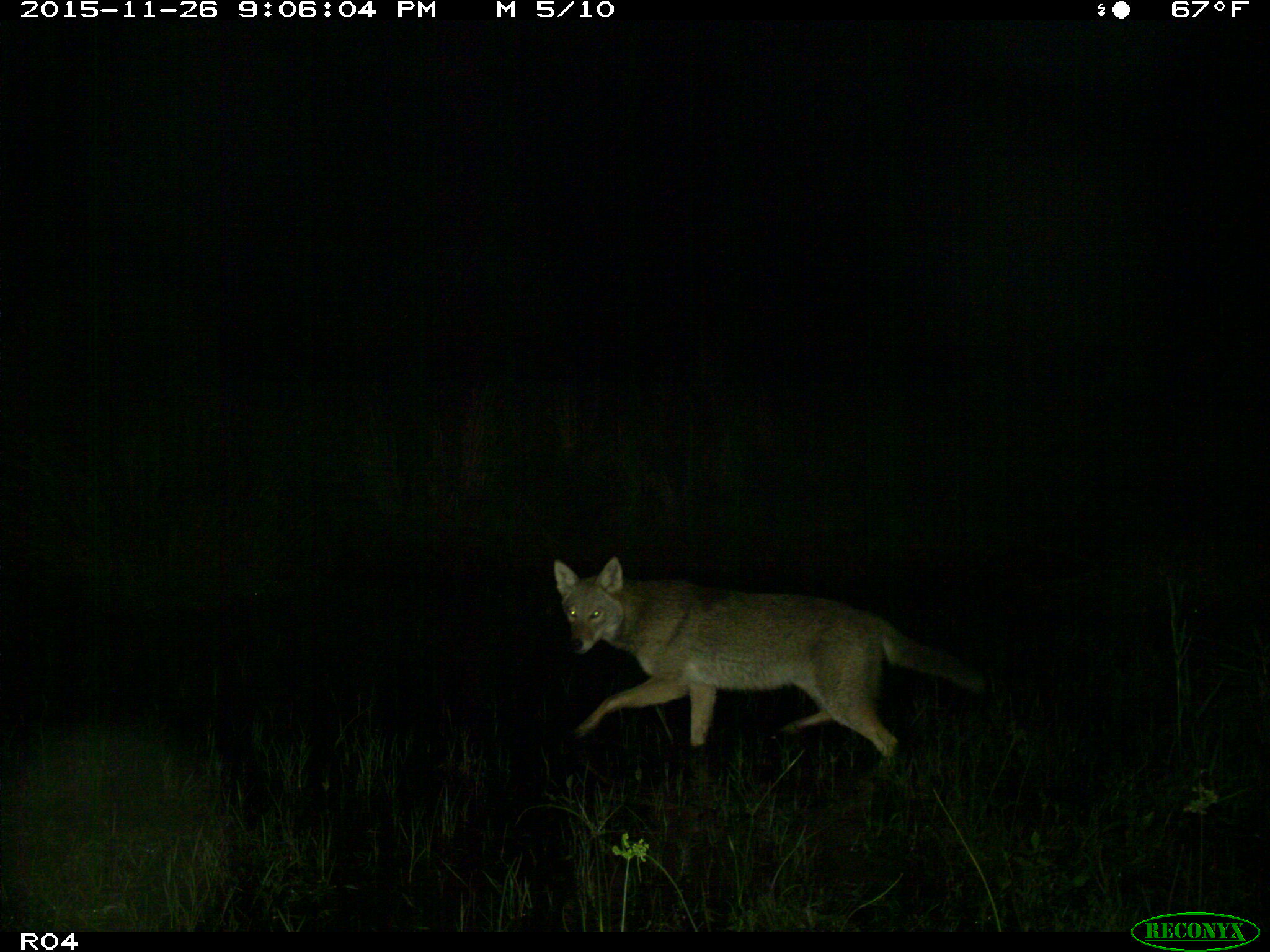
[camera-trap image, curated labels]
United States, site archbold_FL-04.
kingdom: Animalia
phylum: Chordata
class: Mammalia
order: Carnivora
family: Canidae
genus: Canis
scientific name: Canis latrans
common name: coyote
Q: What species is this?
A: Canis latrans (coyote).